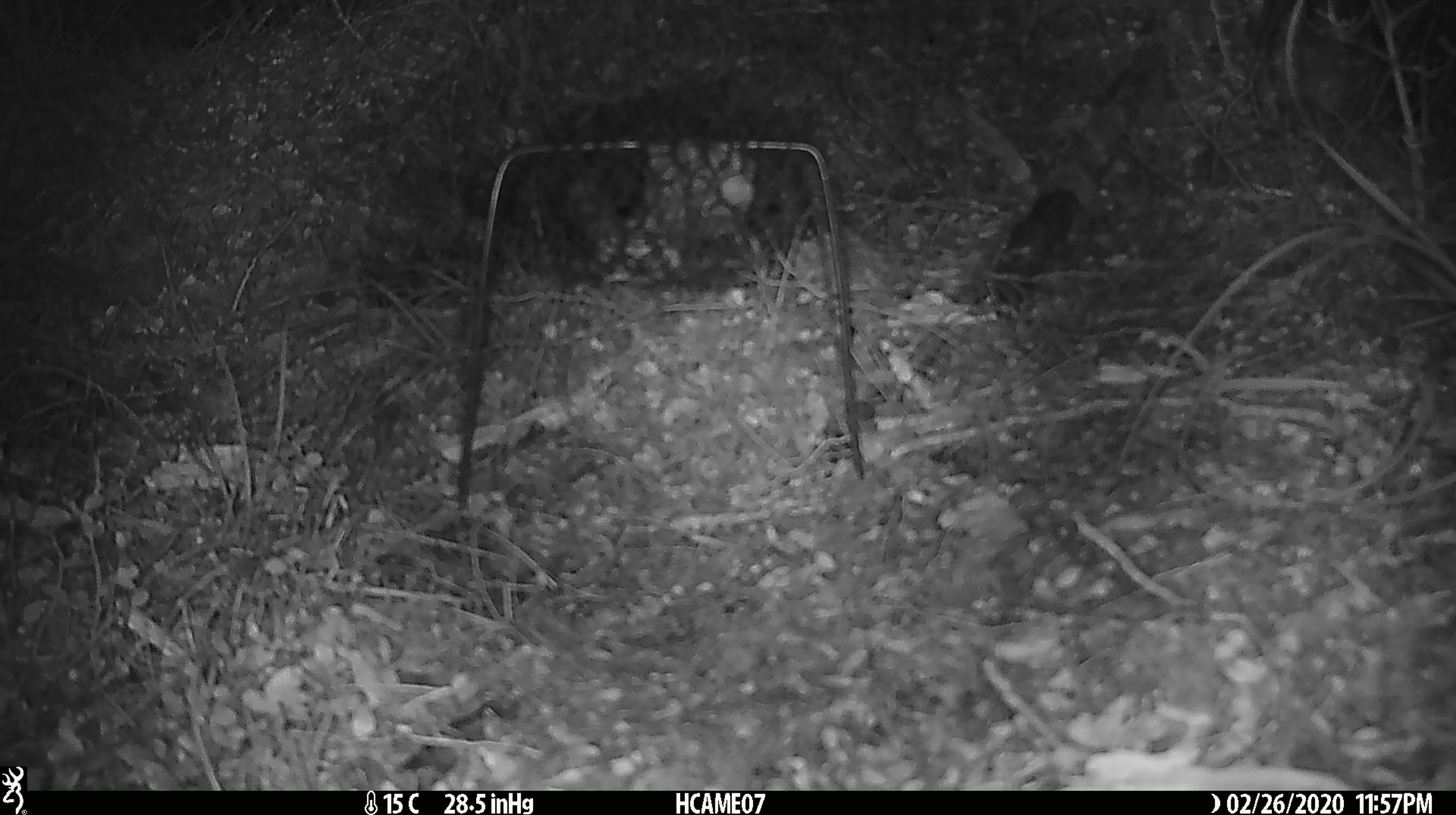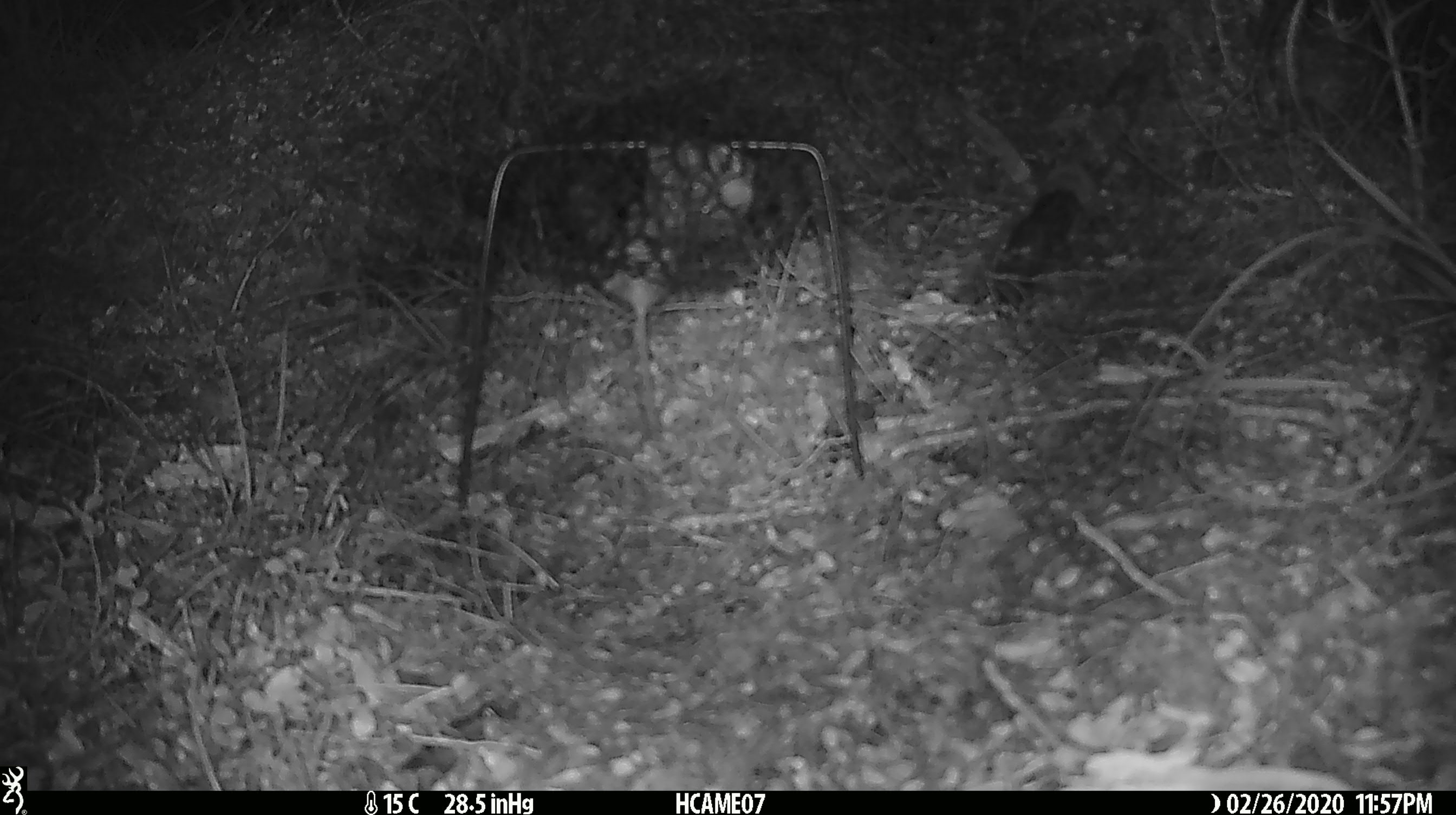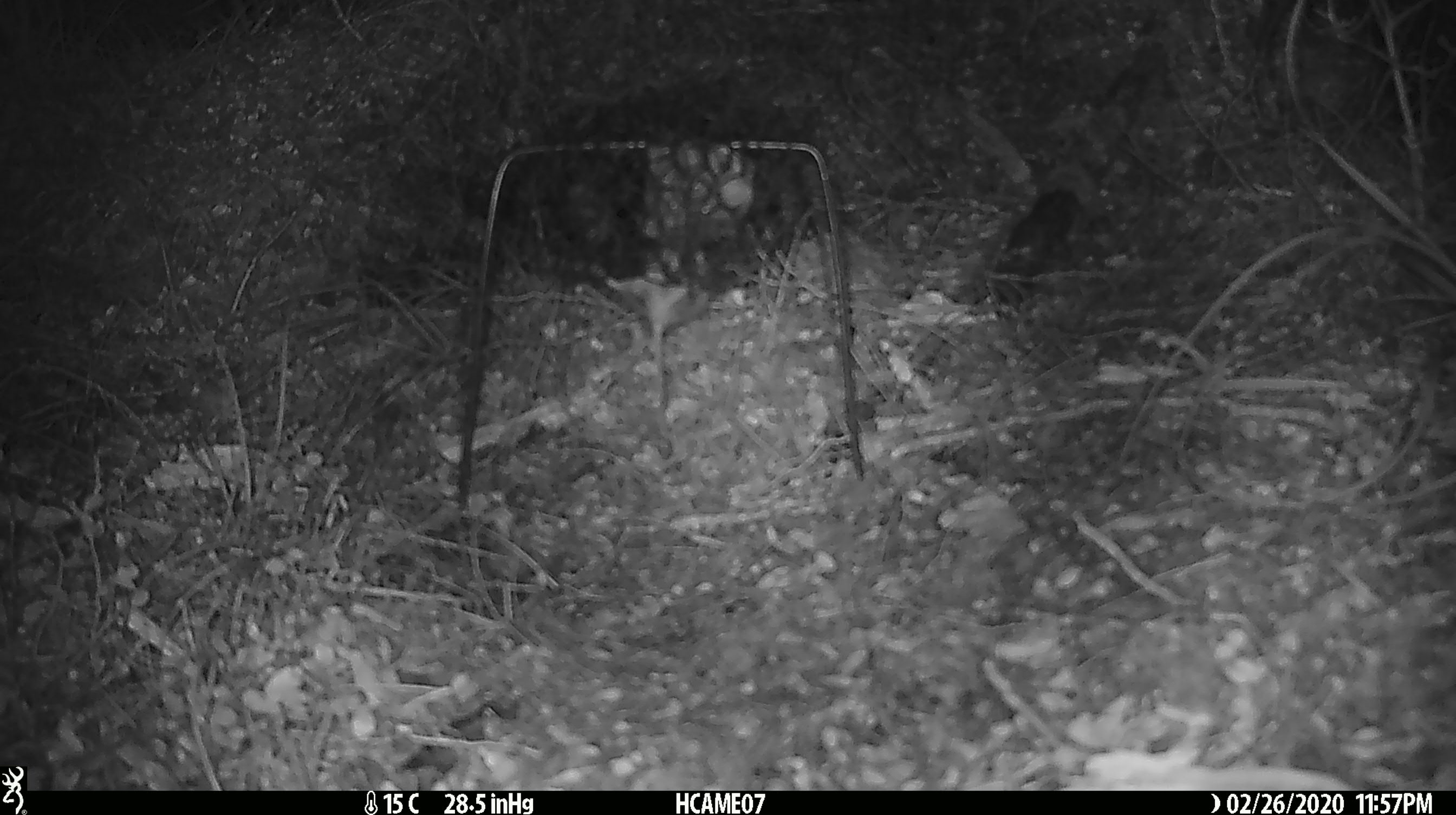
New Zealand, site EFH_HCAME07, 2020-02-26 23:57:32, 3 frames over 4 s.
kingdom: Animalia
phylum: Chordata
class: Mammalia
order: Rodentia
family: Muridae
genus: Mus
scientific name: Mus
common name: mouse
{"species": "mouse (Mus)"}